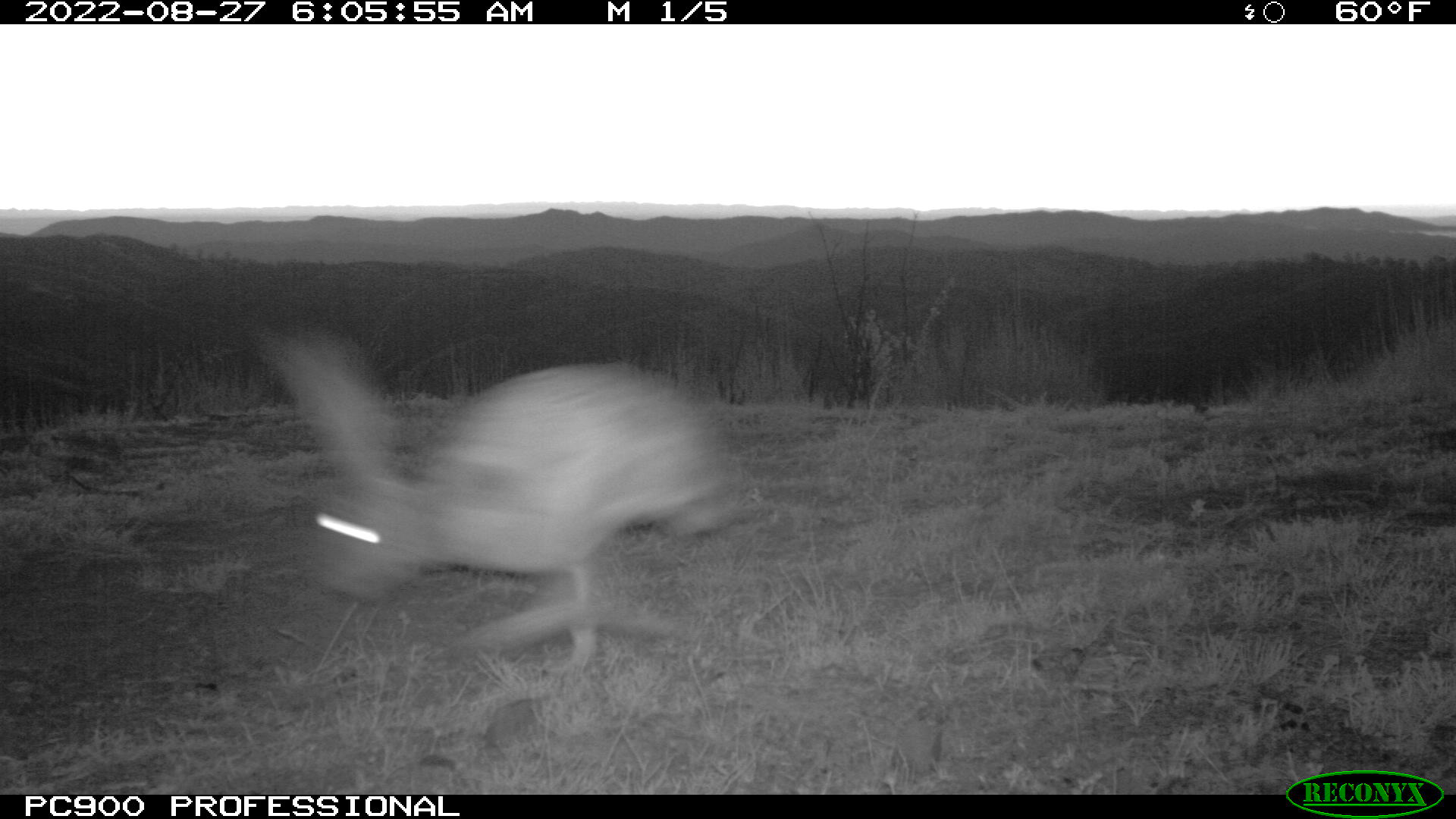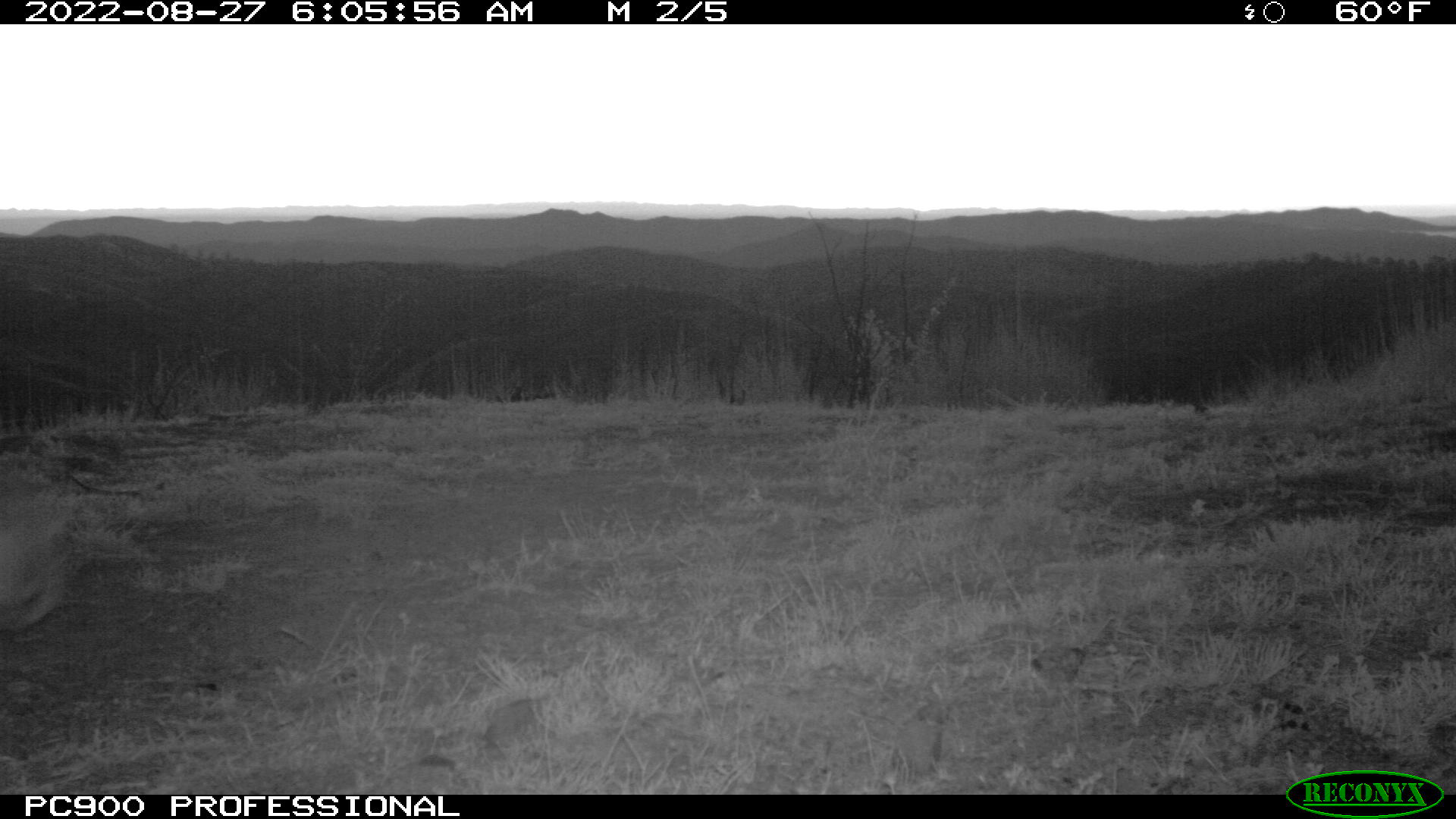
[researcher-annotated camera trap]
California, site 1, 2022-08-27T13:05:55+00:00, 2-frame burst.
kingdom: Animalia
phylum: Chordata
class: Mammalia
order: Lagomorpha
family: Leporidae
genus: Lepus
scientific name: Lepus californicus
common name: black-tailed jackrabbit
Black-tailed jackrabbit (Lepus californicus).